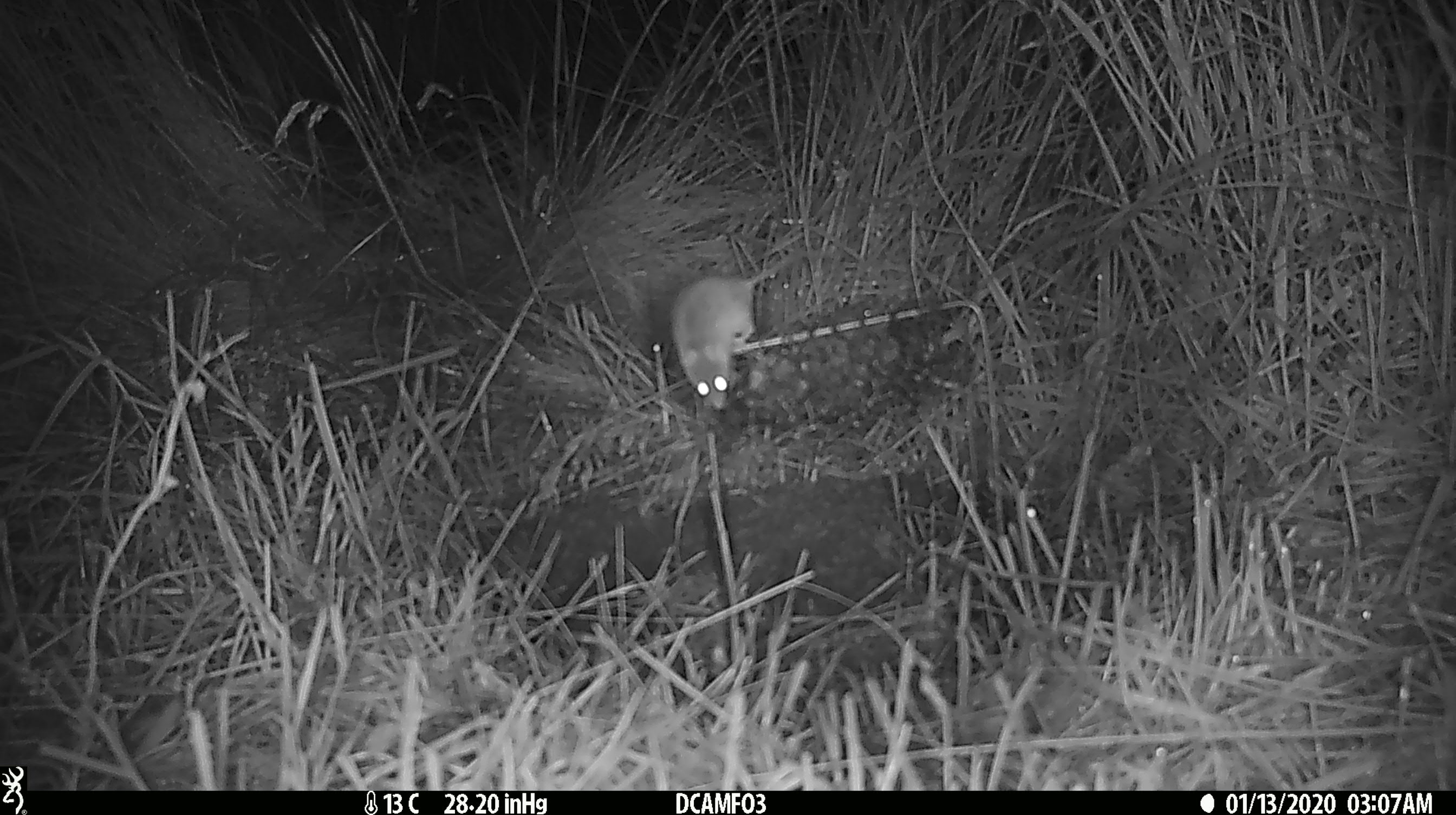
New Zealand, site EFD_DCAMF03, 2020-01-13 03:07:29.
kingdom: Animalia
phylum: Chordata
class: Mammalia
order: Rodentia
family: Muridae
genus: Mus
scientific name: Mus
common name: mouse